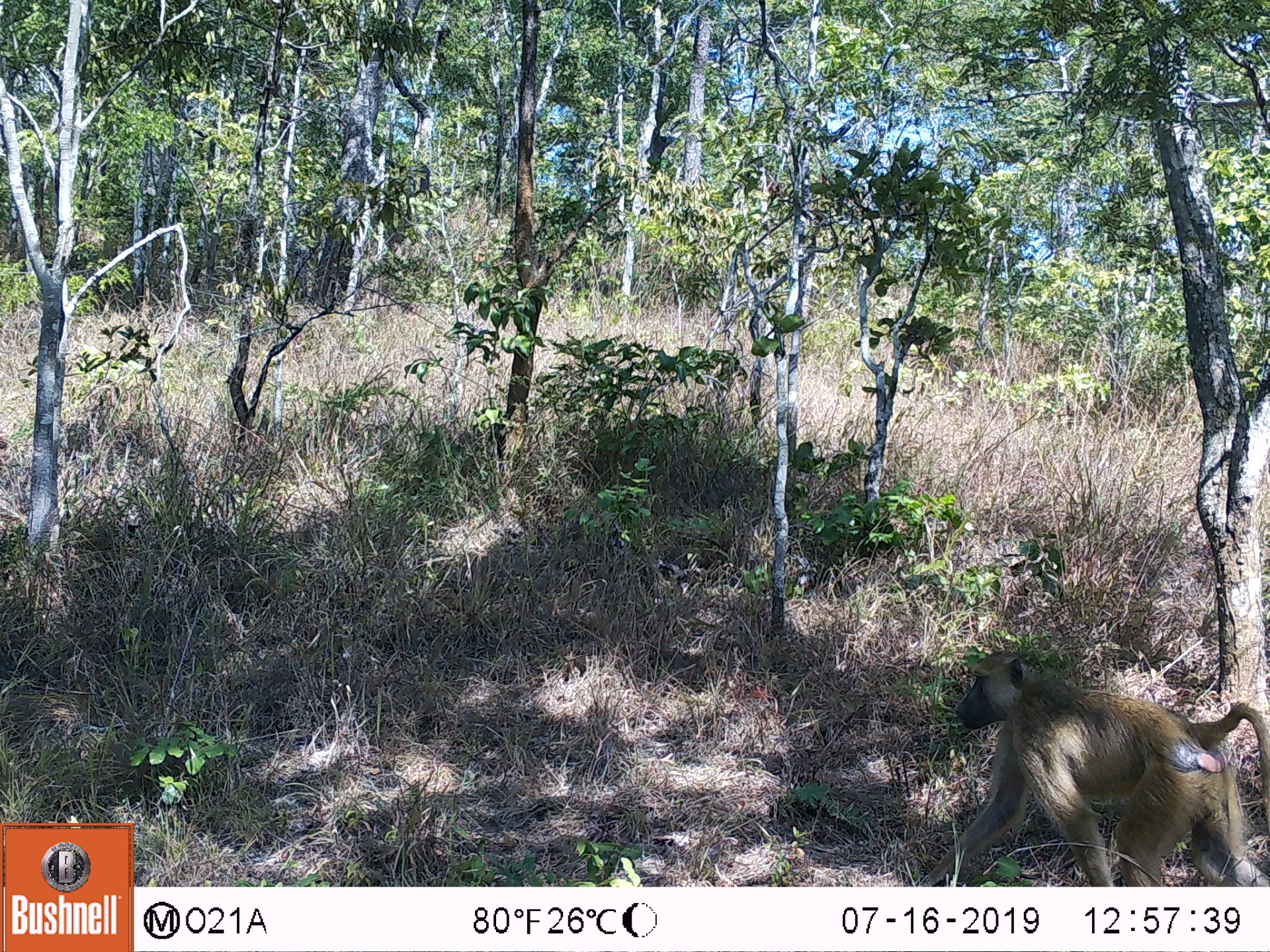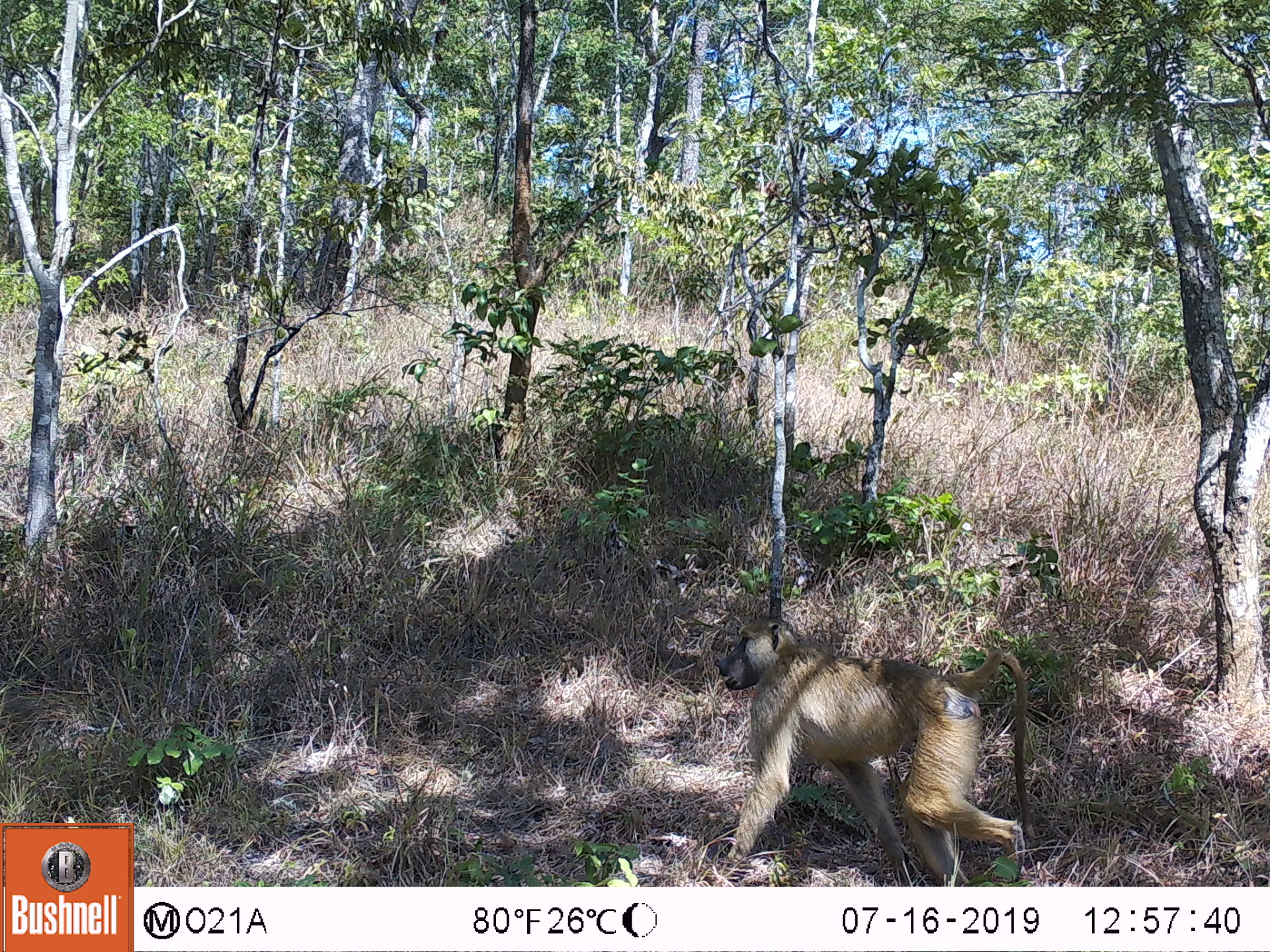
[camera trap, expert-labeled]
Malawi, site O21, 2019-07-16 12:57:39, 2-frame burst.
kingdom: Animalia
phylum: Chordata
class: Mammalia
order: Primates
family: Cercopithecidae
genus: Papio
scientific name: Papio cynocephalus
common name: yellow baboon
Yellow baboon (Papio cynocephalus), count 1.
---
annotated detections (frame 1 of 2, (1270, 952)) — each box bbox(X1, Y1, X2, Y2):
yellow baboon: bbox(906, 643, 1266, 884)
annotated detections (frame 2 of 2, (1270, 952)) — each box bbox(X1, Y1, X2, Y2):
yellow baboon: bbox(710, 603, 1037, 885)